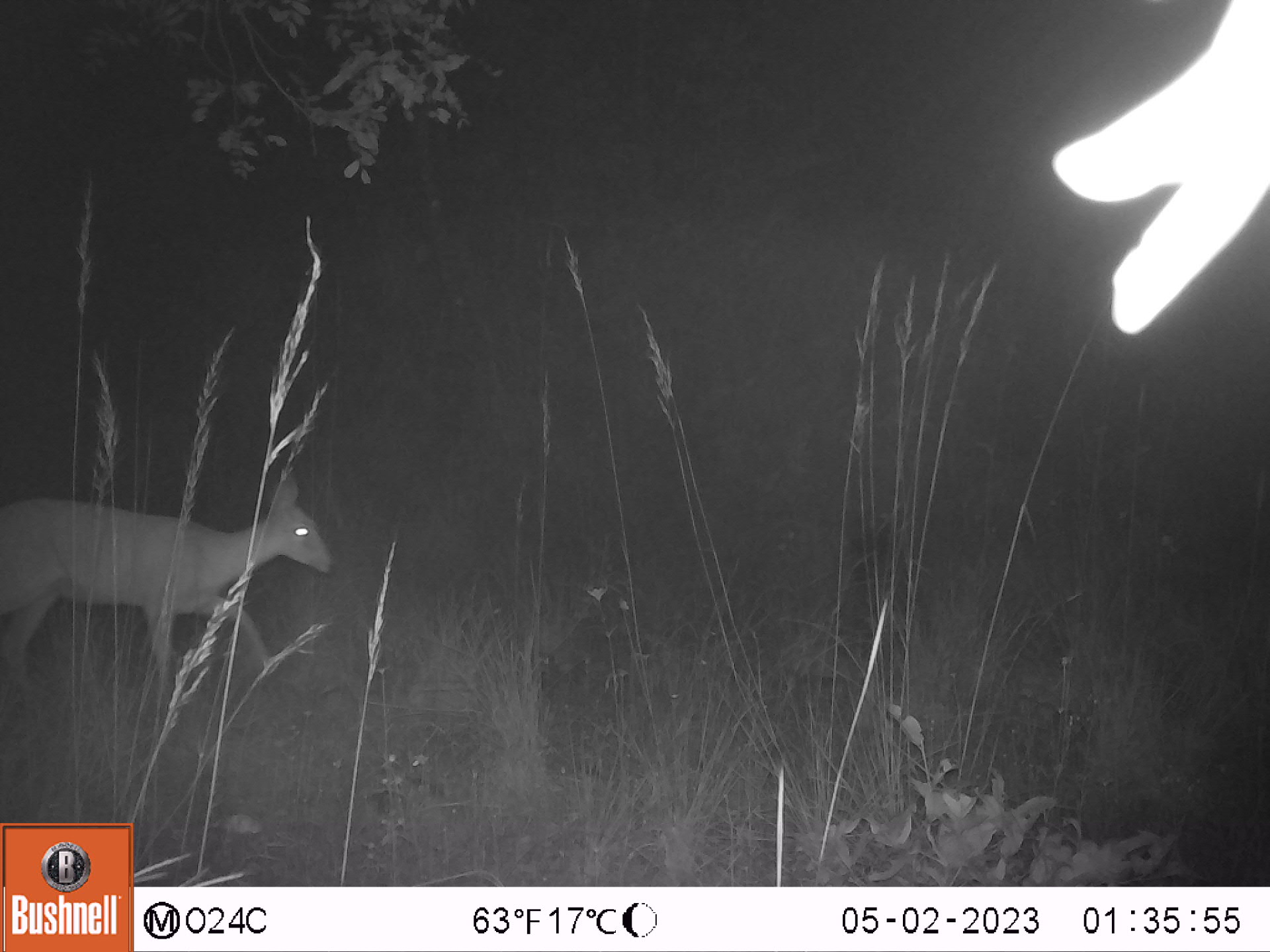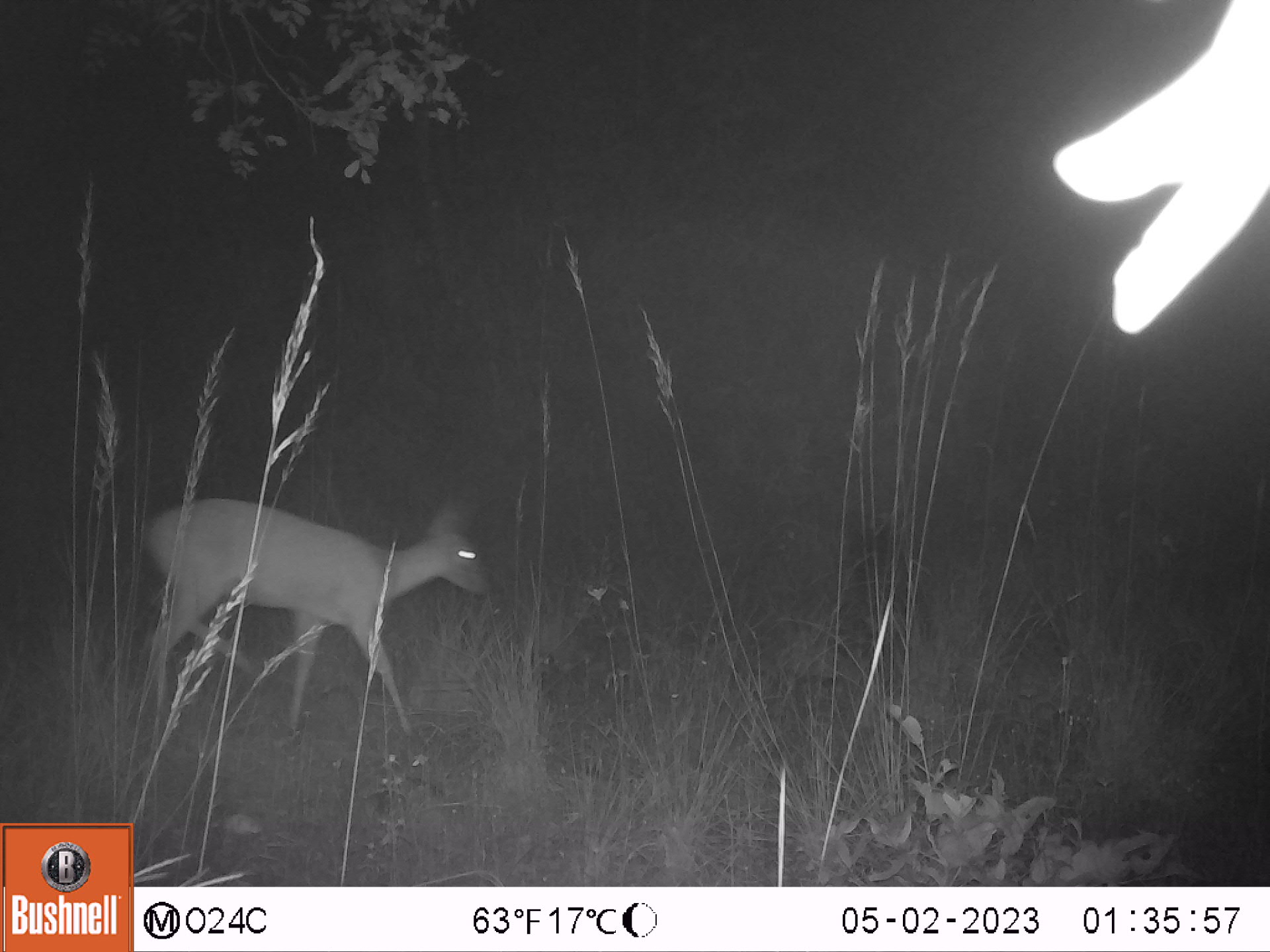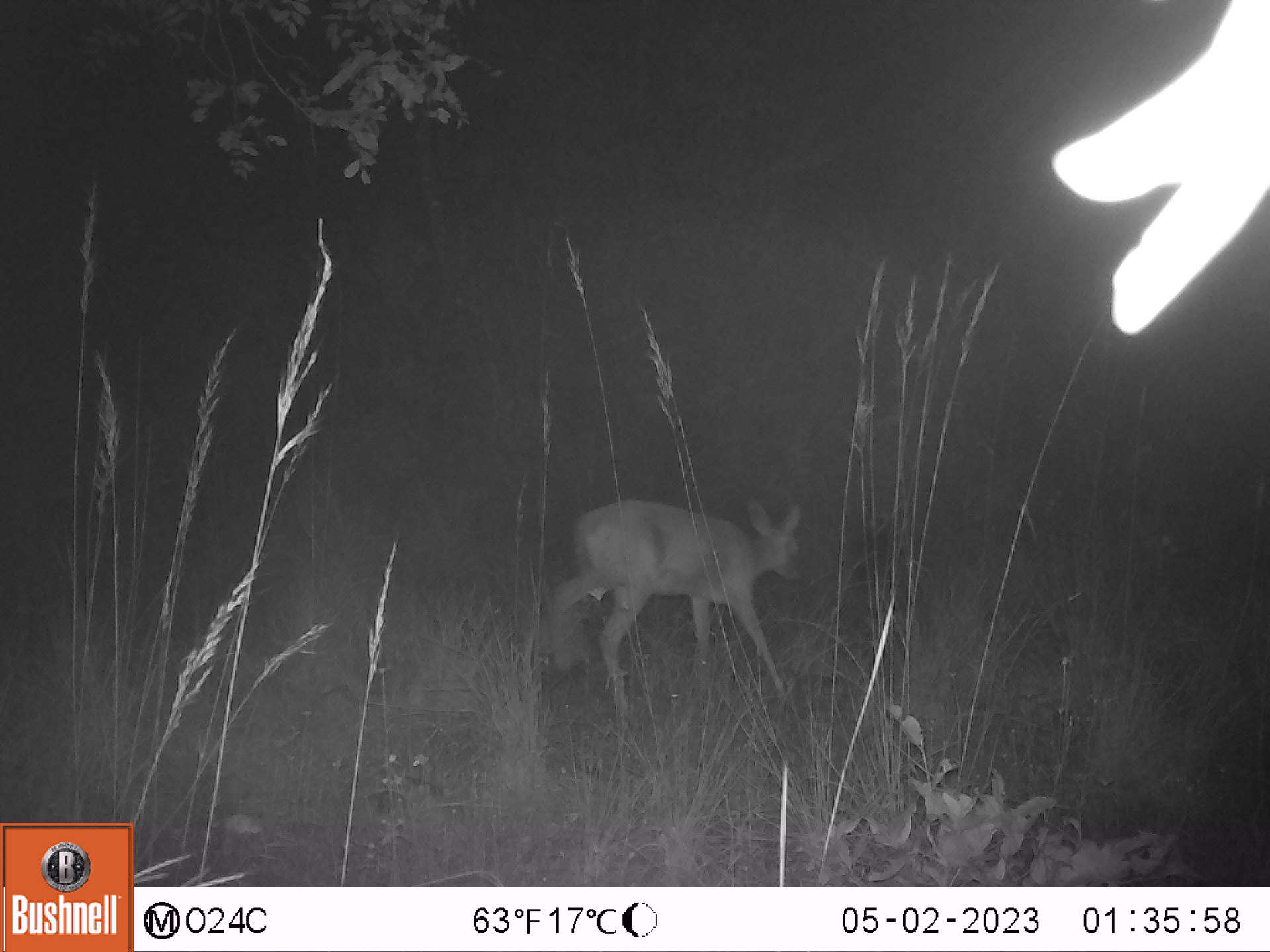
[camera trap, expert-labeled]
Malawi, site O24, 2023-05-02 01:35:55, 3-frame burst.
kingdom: Animalia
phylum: Chordata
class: Mammalia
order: Artiodactyla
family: Bovidae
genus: Sylvicapra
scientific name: Sylvicapra grimmia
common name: common duiker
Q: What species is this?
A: Common duiker (Sylvicapra grimmia).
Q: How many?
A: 1.